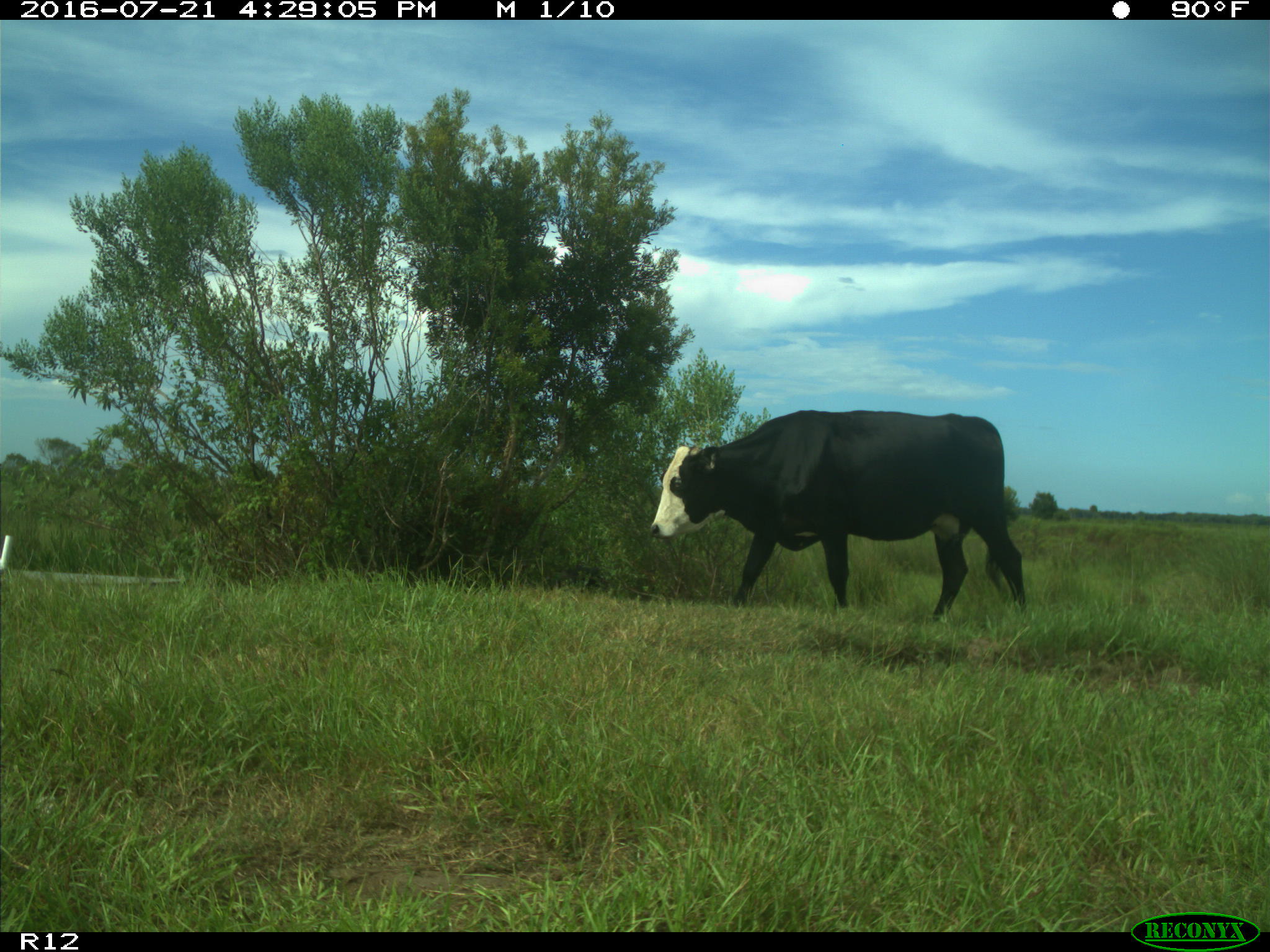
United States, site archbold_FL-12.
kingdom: Animalia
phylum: Chordata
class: Mammalia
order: Artiodactyla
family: Bovidae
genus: Bos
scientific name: Bos taurus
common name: domestic cow